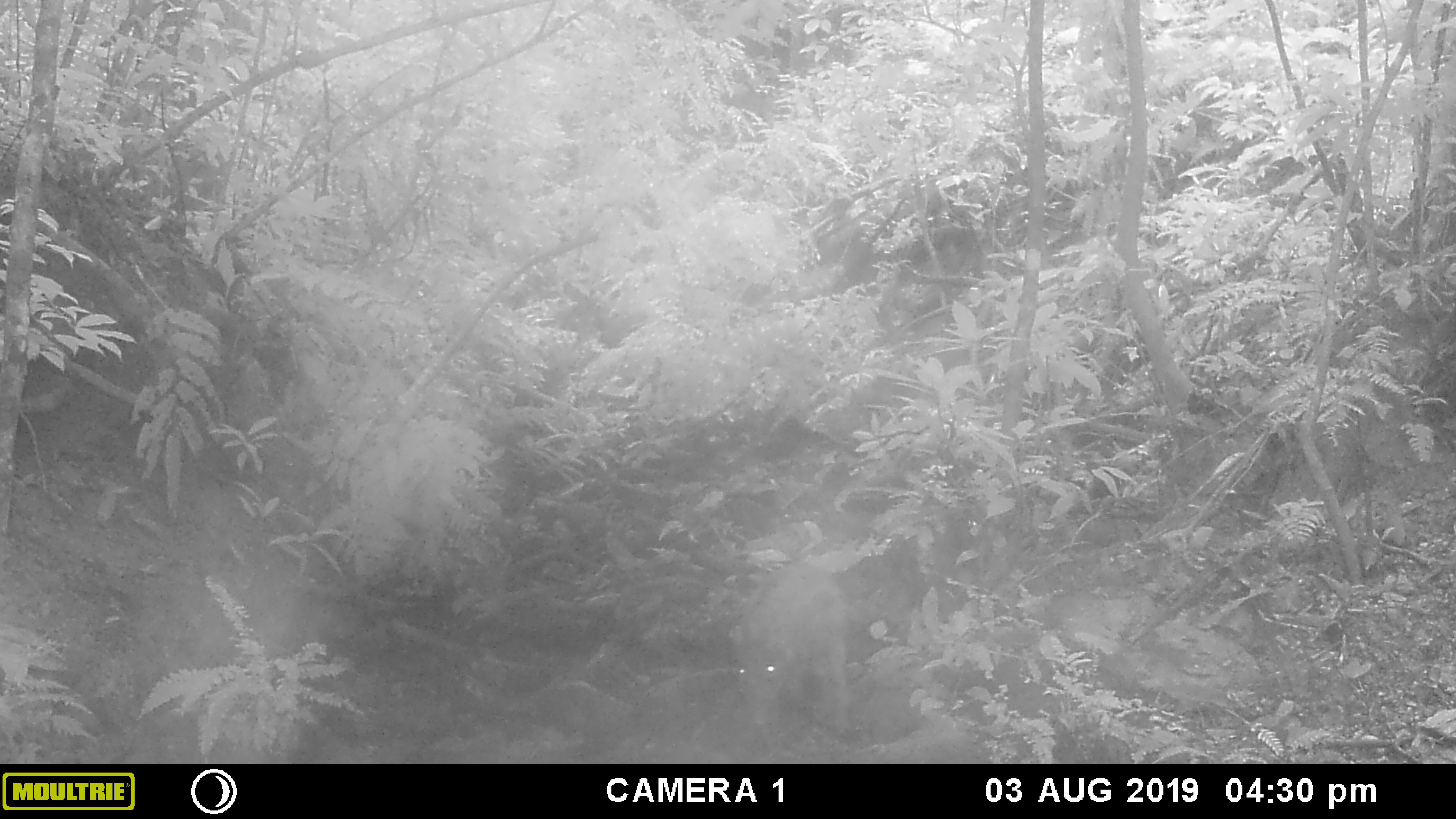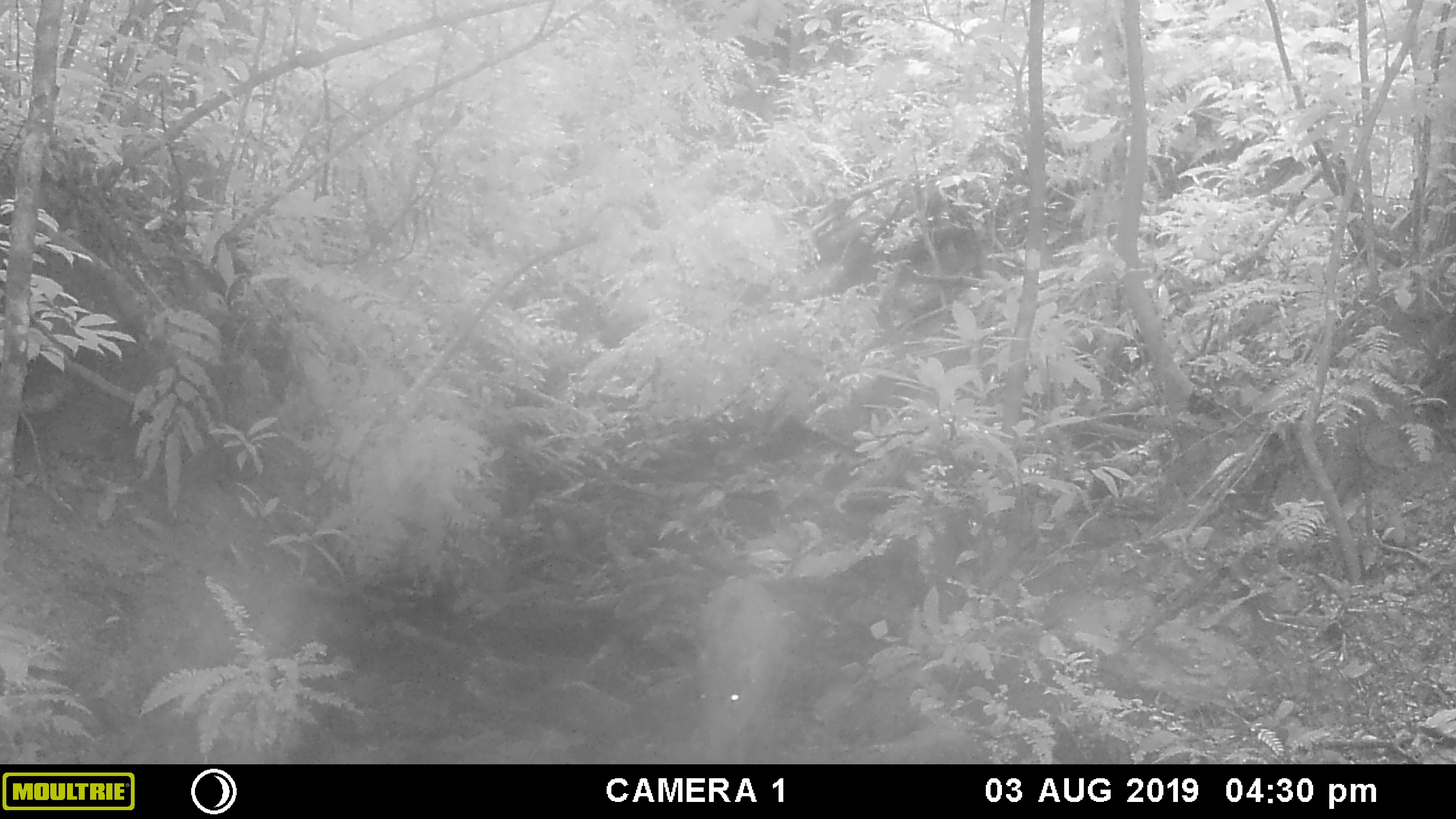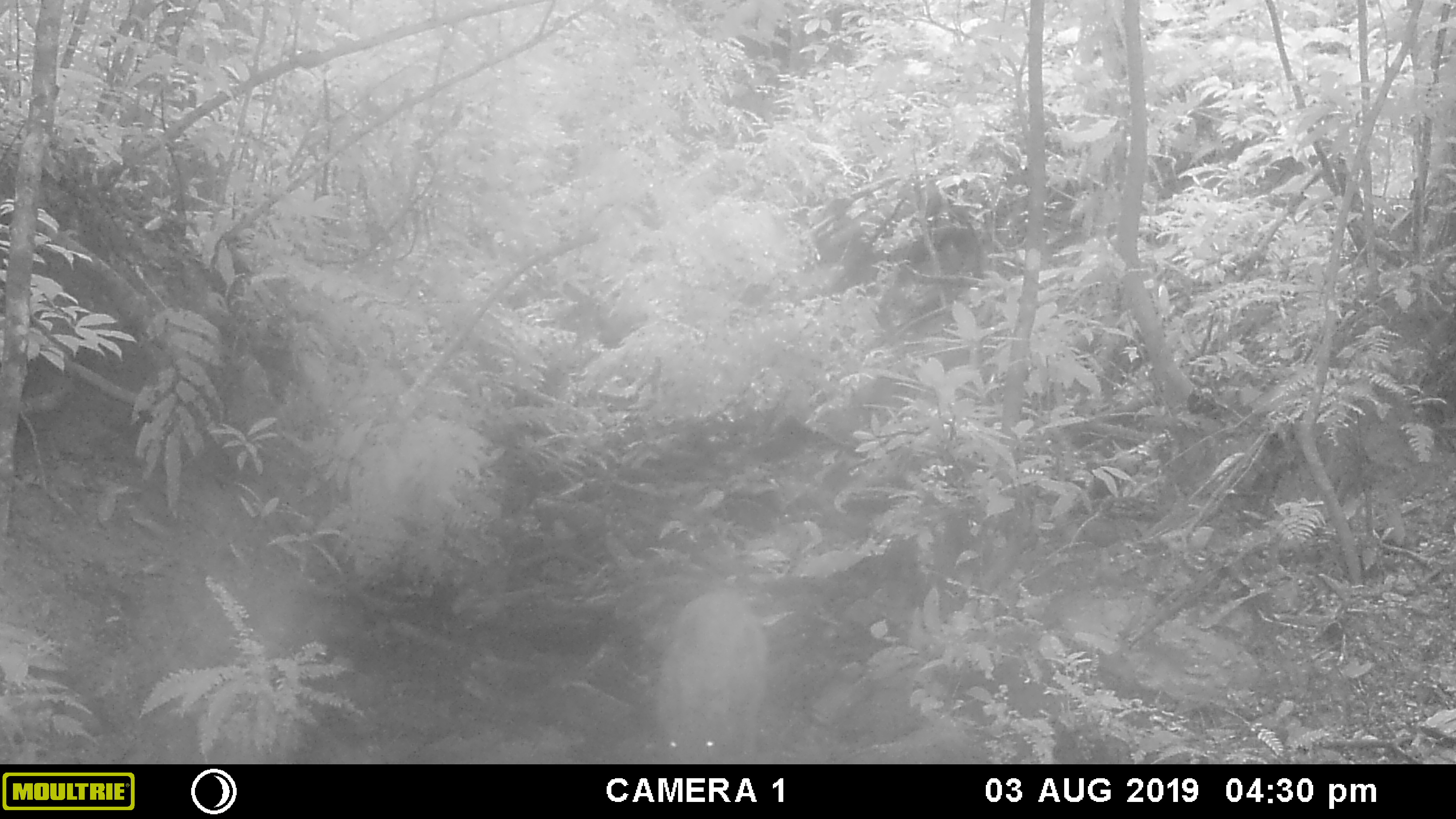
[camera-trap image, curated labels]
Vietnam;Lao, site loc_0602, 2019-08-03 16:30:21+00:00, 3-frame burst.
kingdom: Animalia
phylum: Chordata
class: Mammalia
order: Artiodactyla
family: Suidae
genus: Sus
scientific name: Sus scrofa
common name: eurasian wild pig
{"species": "eurasian wild pig (Sus scrofa)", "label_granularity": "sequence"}